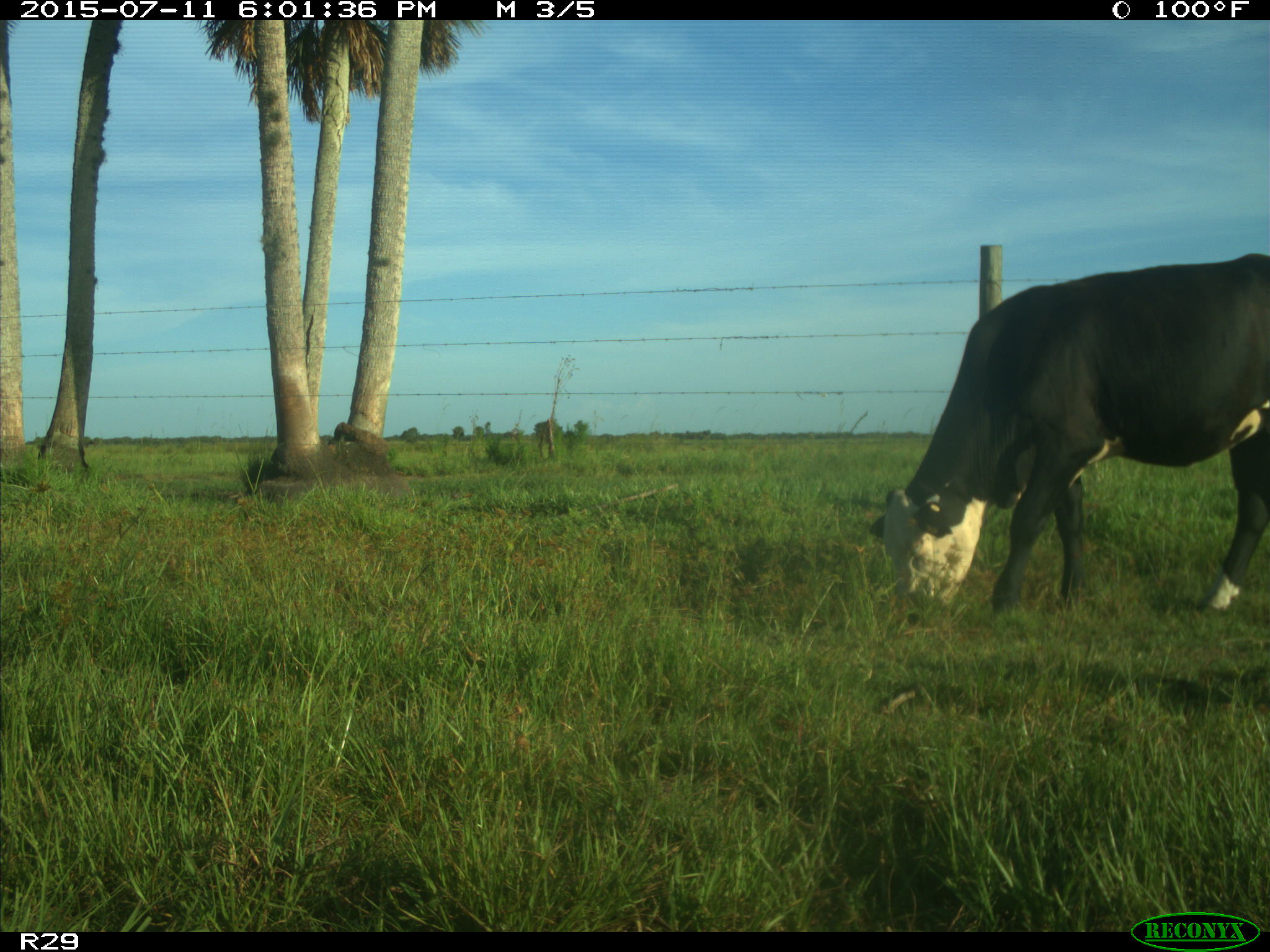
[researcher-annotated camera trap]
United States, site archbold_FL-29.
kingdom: Animalia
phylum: Chordata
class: Mammalia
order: Artiodactyla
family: Bovidae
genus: Bos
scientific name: Bos taurus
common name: domestic cow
Bos taurus (domestic cow).